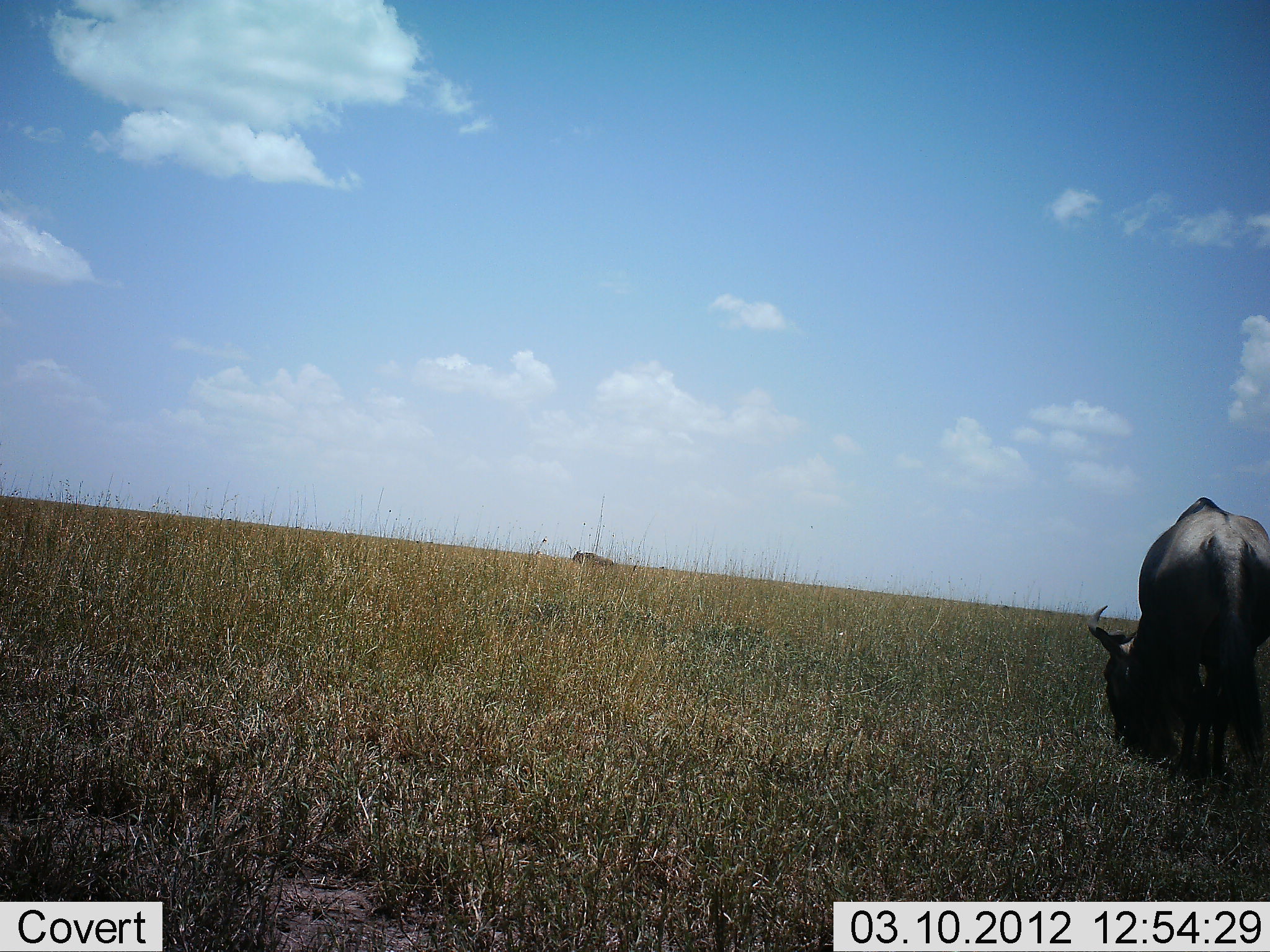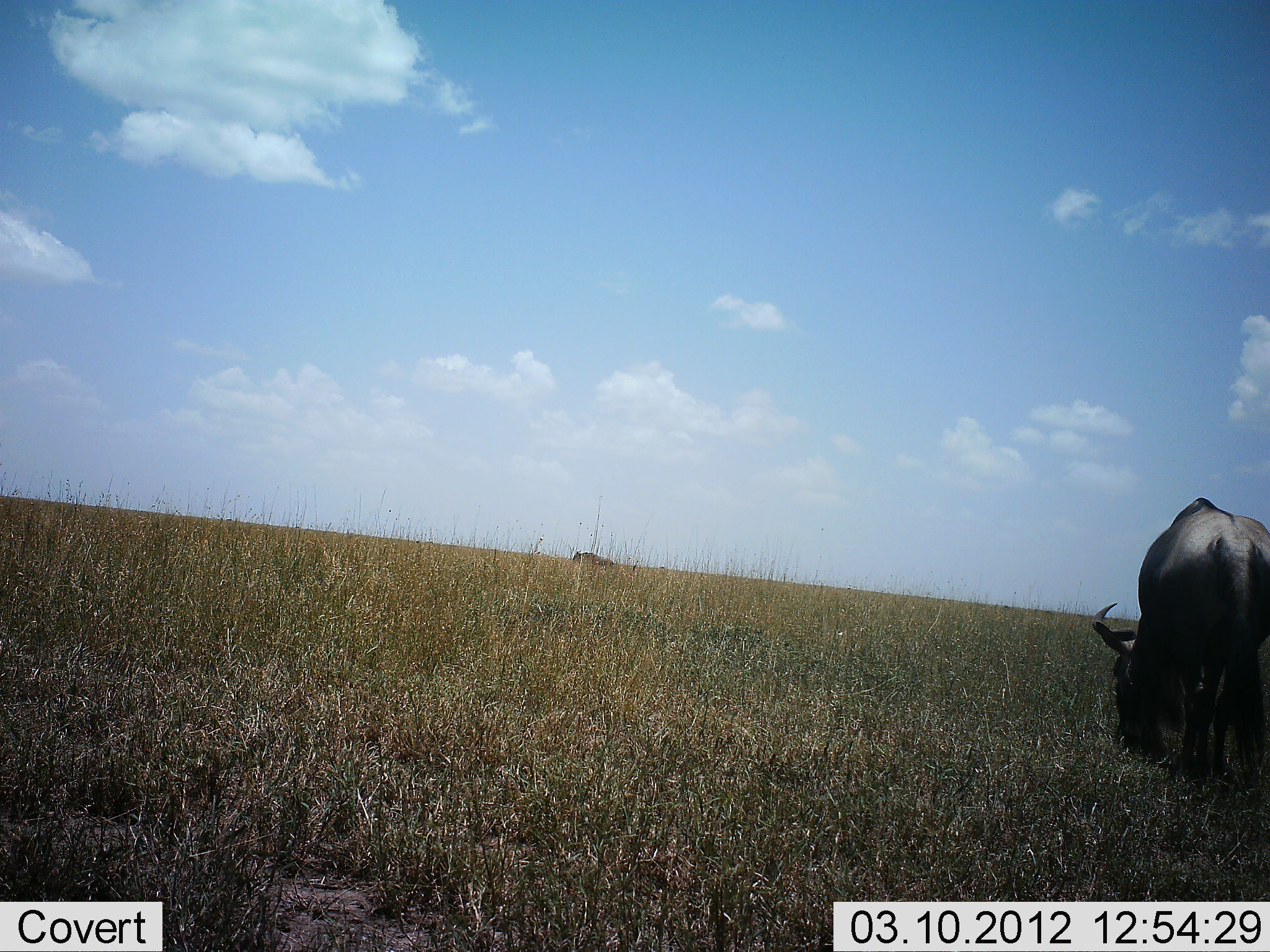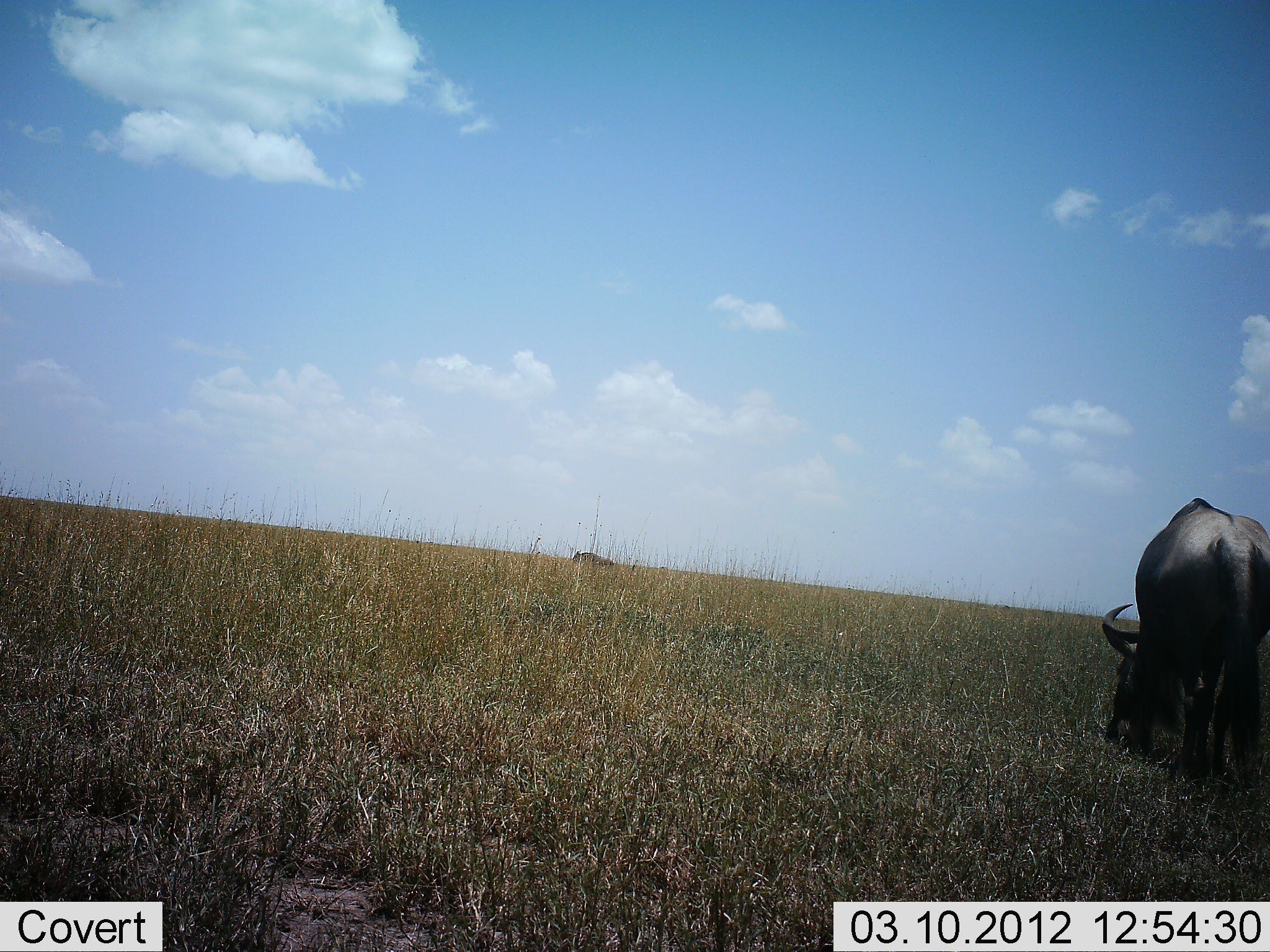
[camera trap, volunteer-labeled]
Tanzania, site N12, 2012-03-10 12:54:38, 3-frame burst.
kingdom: Animalia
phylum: Chordata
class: Mammalia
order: Artiodactyla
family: Bovidae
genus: Connochaetes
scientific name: Connochaetes taurinus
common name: blue wildebeest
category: wildebeest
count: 1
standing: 27%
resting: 0%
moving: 5%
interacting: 0%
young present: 0%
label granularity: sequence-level